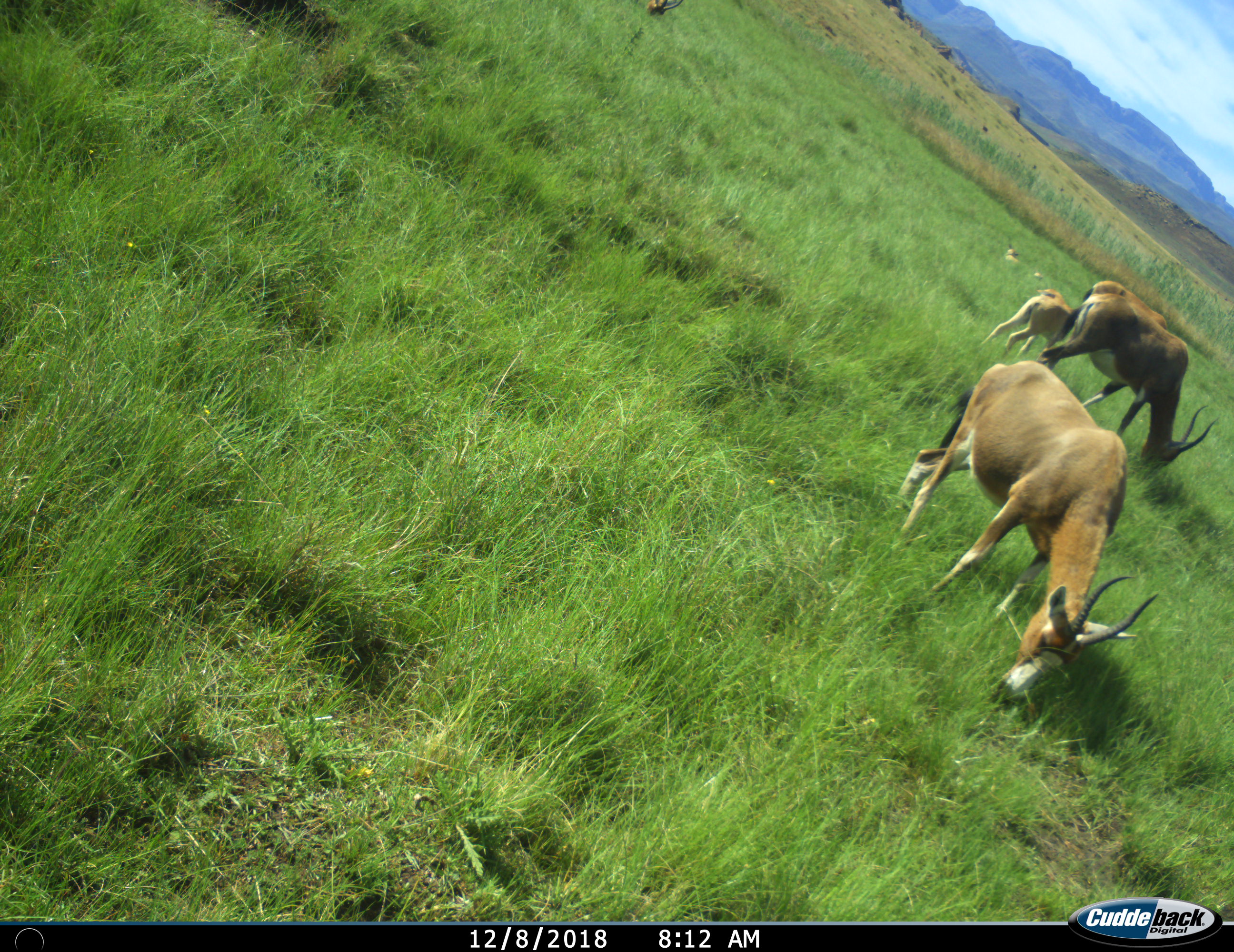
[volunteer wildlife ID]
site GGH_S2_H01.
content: unidentified animal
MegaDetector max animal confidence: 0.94